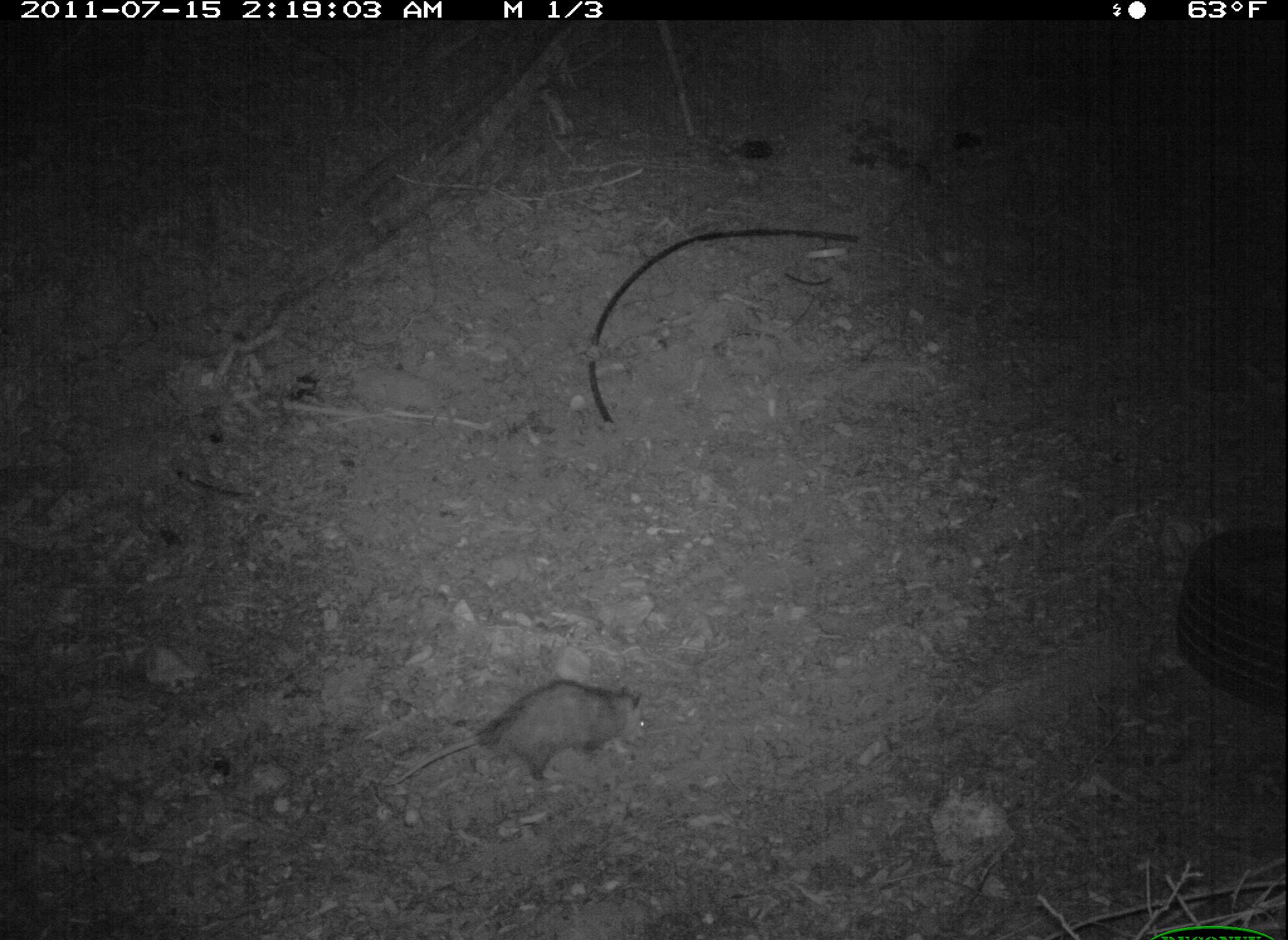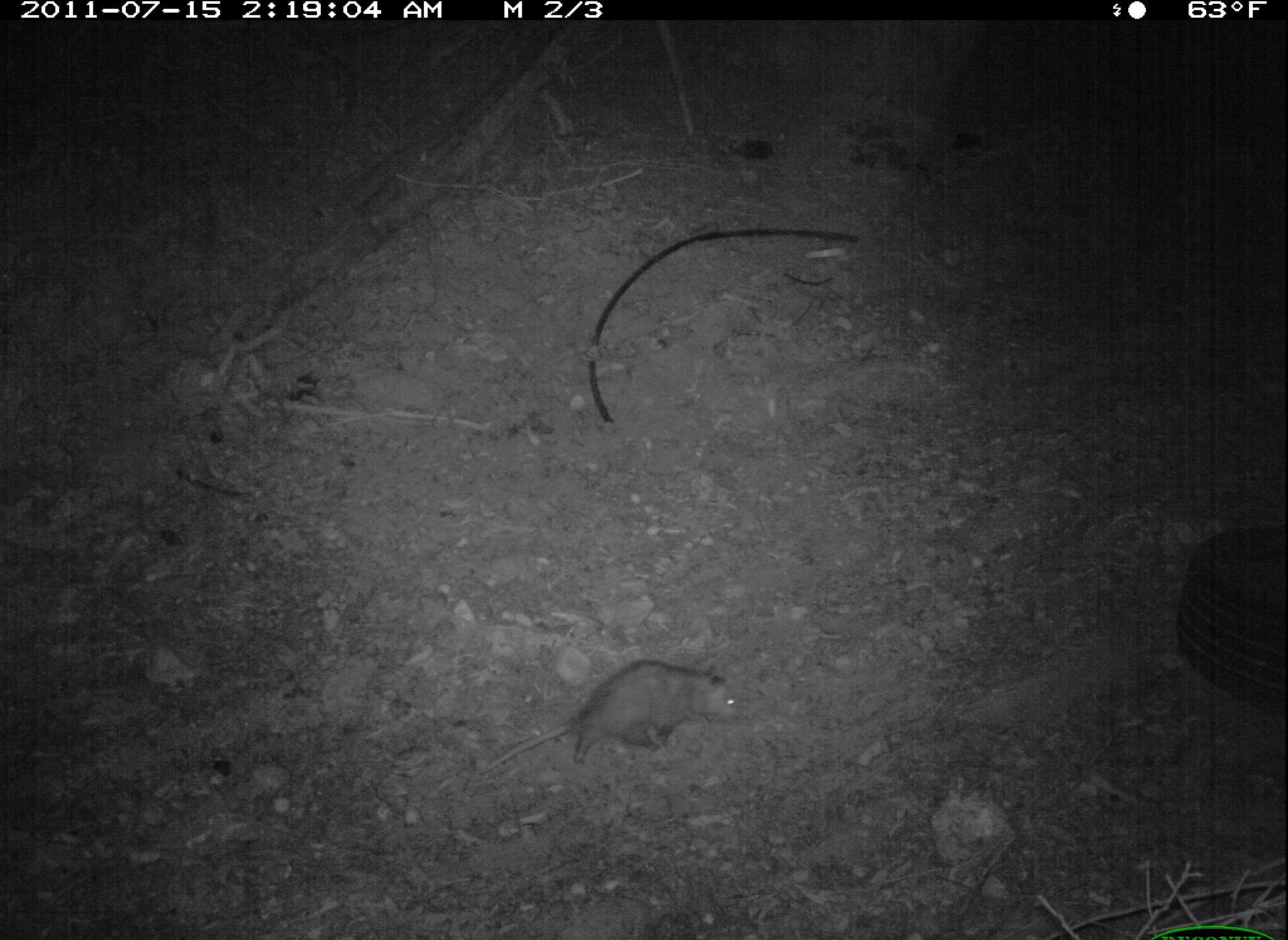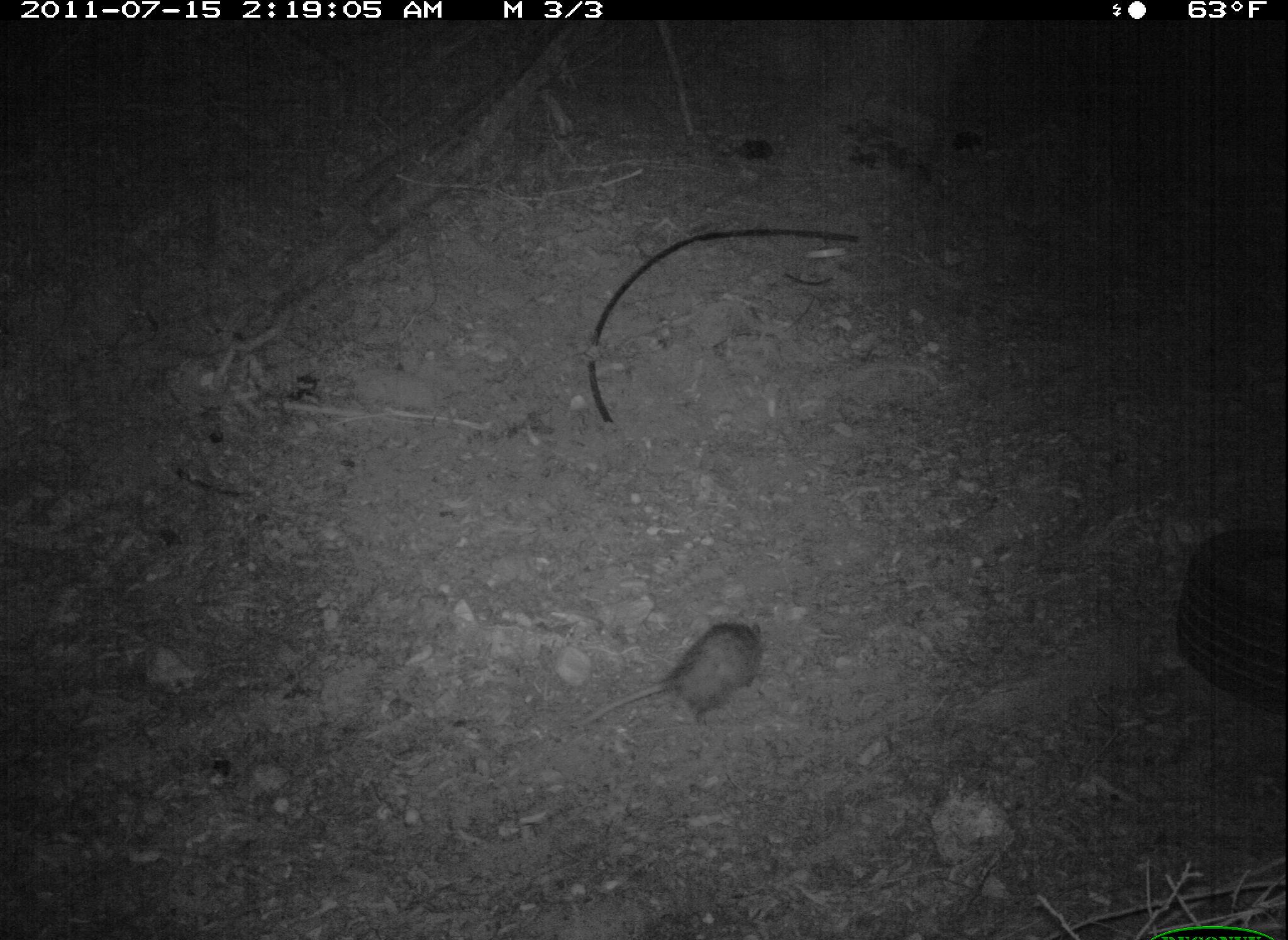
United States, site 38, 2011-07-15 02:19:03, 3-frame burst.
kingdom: Animalia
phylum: Chordata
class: Mammalia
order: Didelphimorphia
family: Didelphidae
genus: Didelphis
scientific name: Didelphis virginiana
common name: virginia opossum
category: opossum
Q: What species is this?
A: Opossum (virginia opossum) (Didelphis virginiana).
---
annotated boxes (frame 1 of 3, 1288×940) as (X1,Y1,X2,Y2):
opossum: (393,676,652,786)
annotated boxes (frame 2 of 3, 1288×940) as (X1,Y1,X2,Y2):
opossum: (477,648,762,791)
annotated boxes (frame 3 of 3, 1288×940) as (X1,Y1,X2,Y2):
opossum: (575,612,782,743)